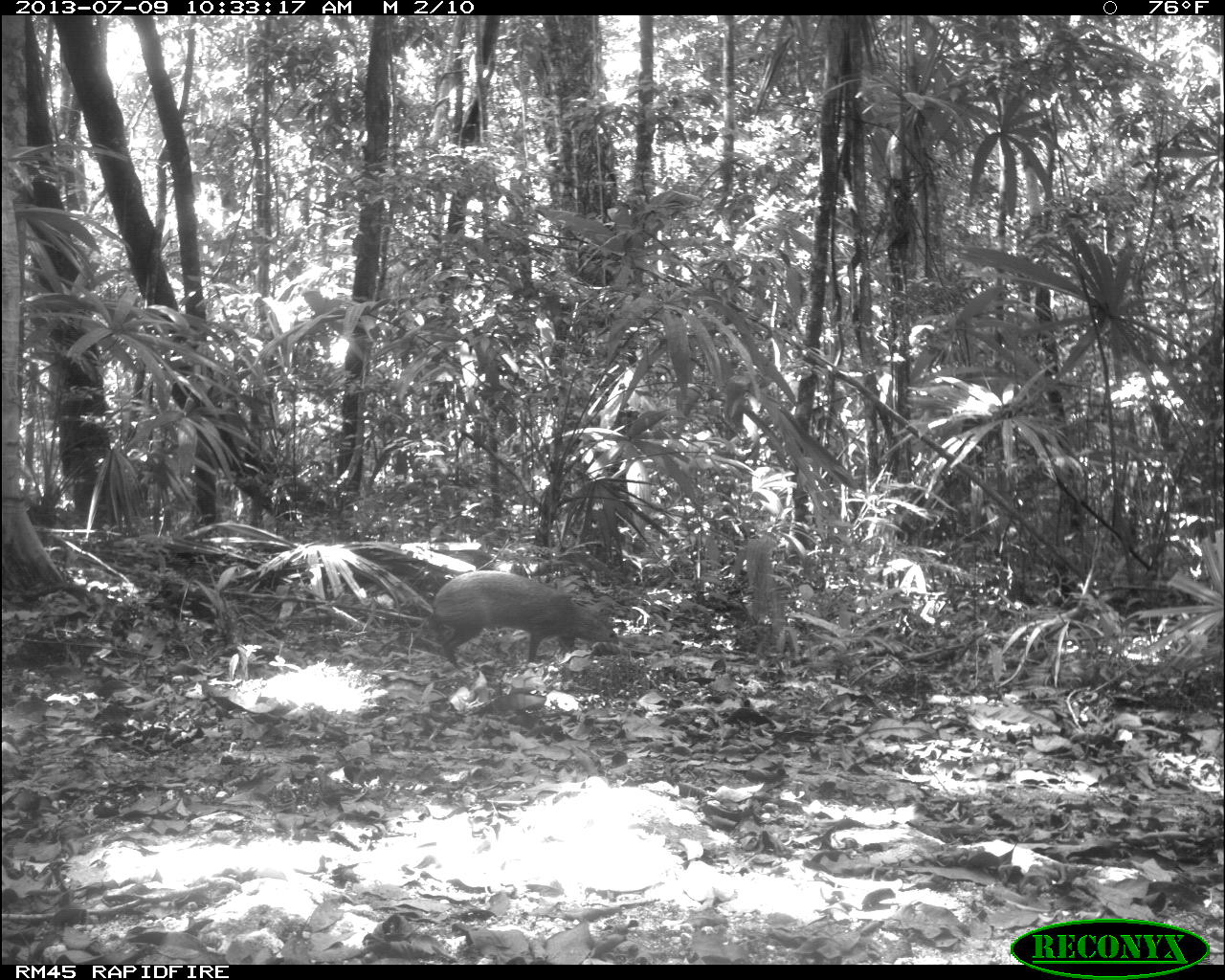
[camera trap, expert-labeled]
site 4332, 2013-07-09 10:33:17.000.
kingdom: Animalia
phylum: Chordata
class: Mammalia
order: Rodentia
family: Dasyproctidae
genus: Dasyprocta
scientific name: Dasyprocta punctata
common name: central american agouti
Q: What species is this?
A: Dasyprocta punctata (central american agouti).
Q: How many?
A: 1.